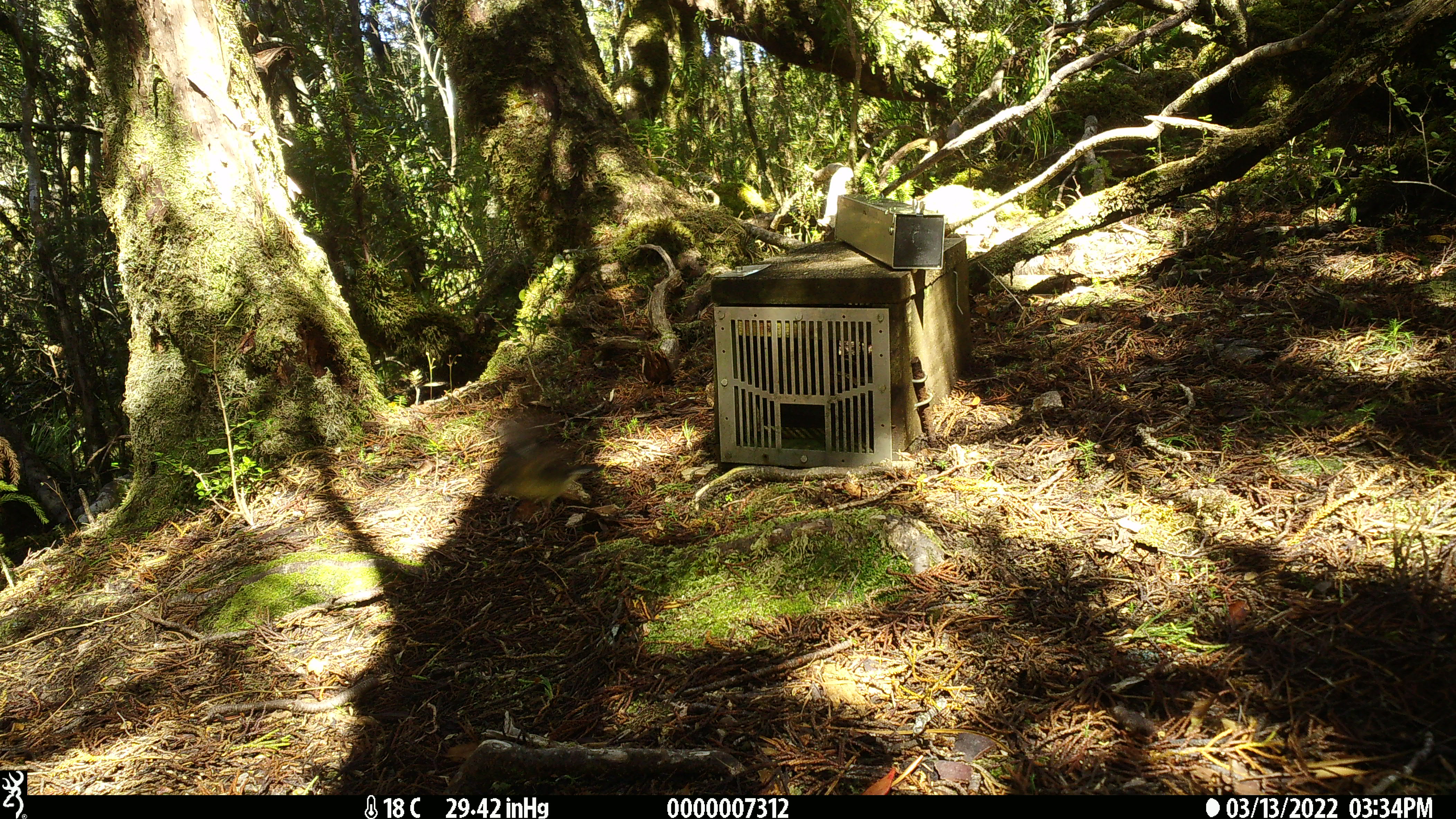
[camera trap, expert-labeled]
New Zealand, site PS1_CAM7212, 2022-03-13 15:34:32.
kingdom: Animalia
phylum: Chordata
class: Aves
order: Passeriformes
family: Petroicidae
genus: Petroica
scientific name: Petroica macrocephala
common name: tomtit